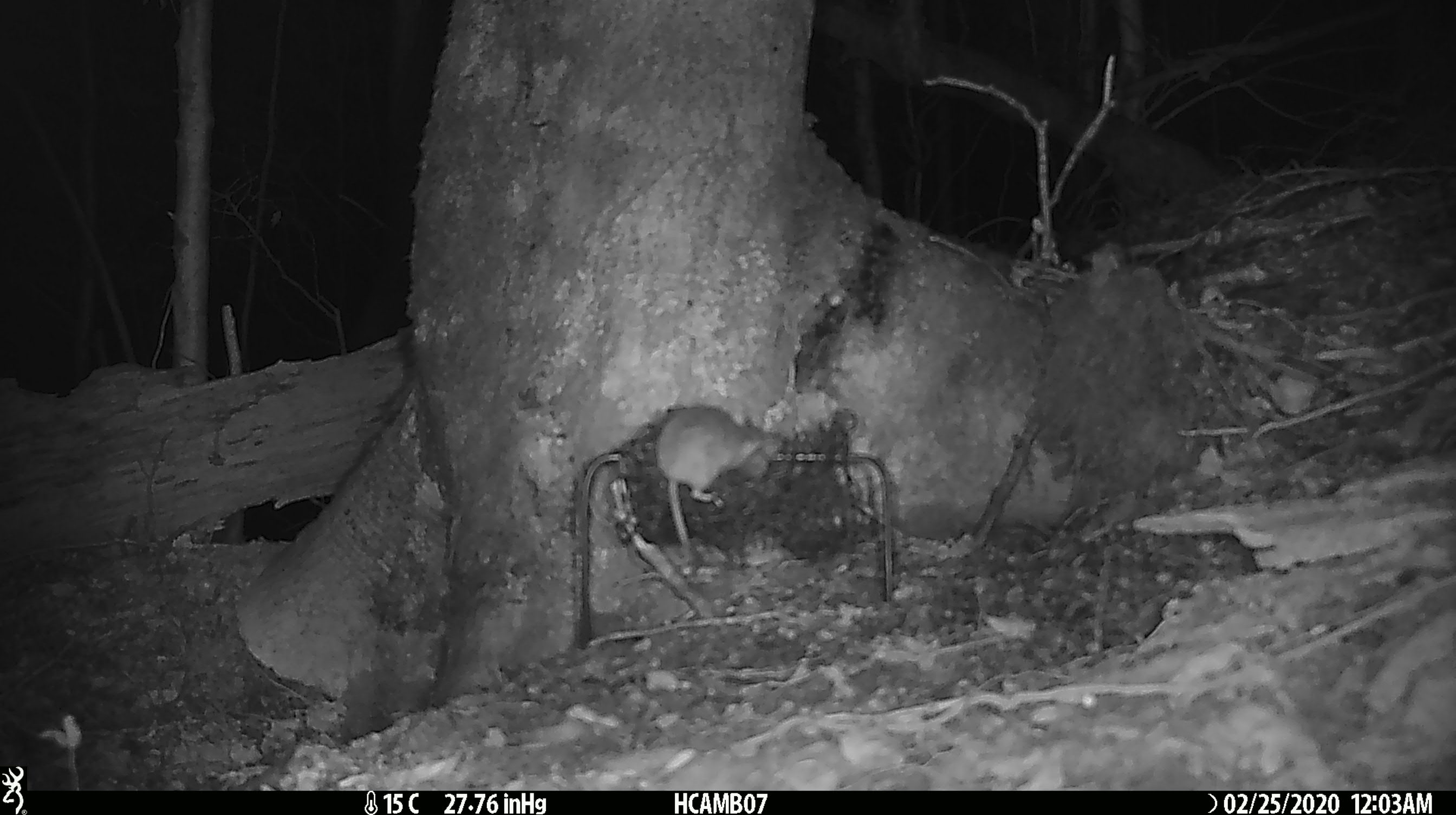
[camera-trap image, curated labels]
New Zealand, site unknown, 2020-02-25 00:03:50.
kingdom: Animalia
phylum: Chordata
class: Mammalia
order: Rodentia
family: Muridae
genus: Mus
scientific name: Mus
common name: mouse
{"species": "mouse (Mus)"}